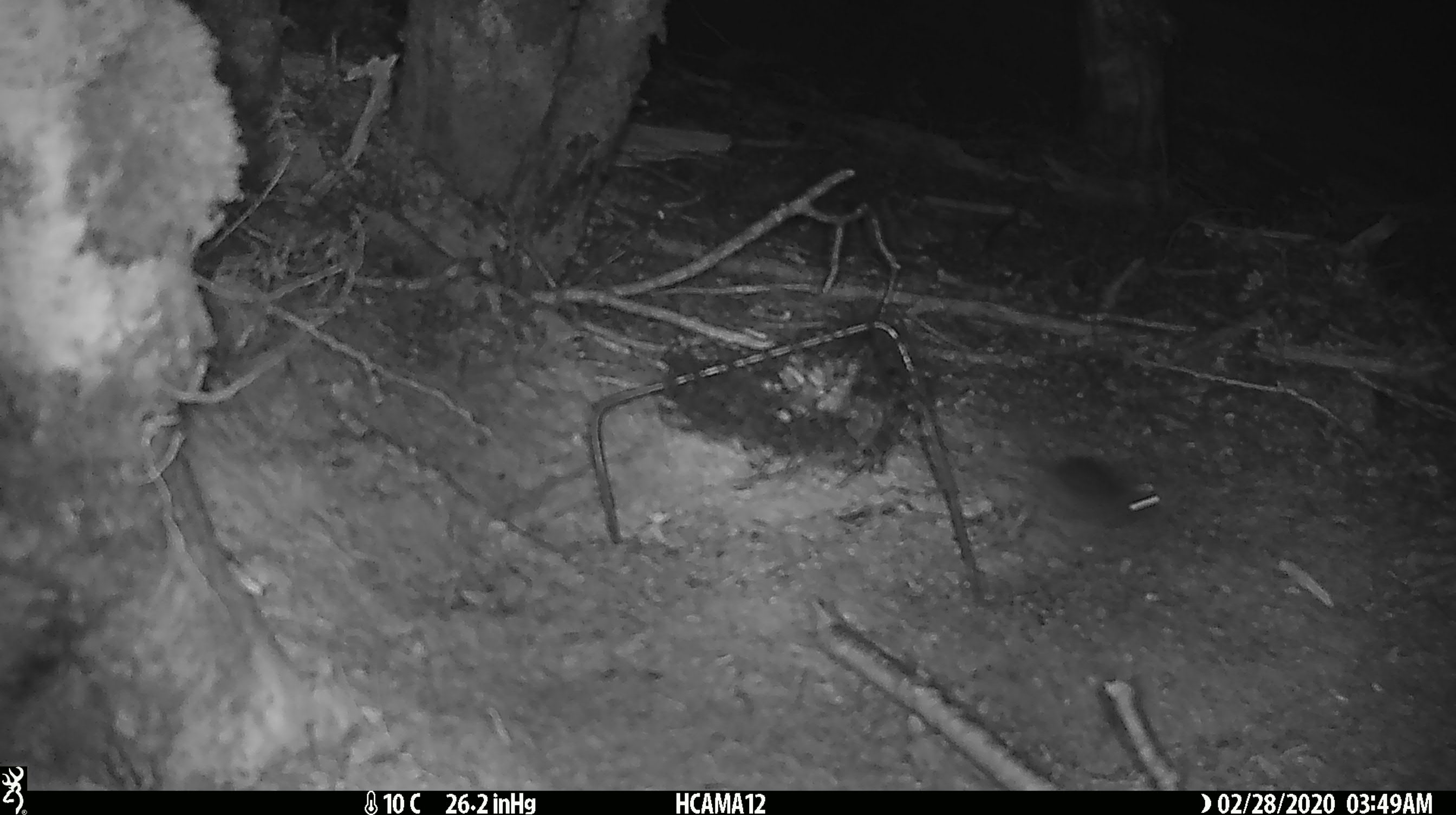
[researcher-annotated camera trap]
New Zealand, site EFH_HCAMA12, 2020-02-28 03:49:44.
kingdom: Animalia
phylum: Chordata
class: Mammalia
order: Rodentia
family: Muridae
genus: Mus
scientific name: Mus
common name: mouse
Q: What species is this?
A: Mouse (Mus).